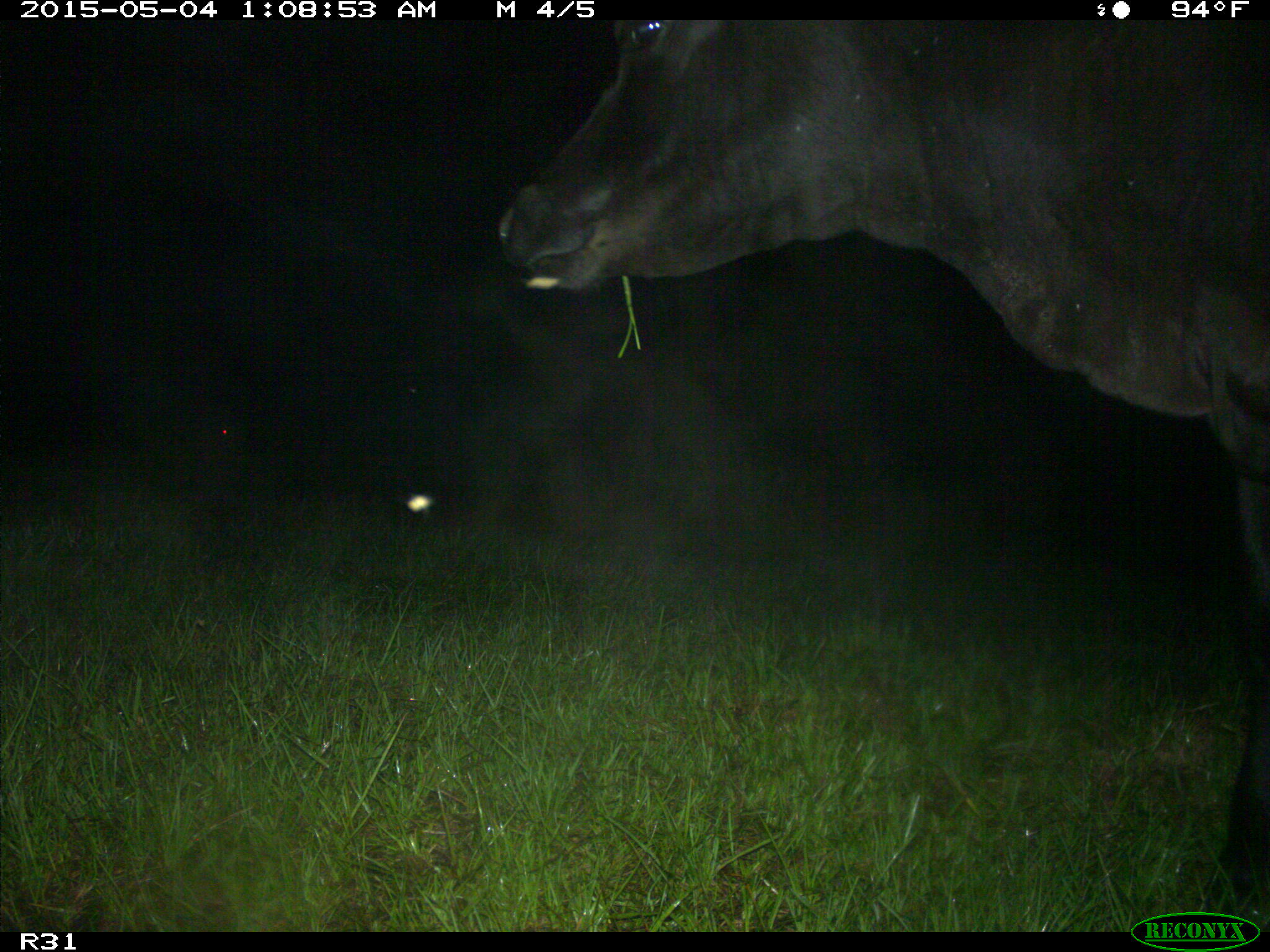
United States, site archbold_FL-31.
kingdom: Animalia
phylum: Chordata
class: Mammalia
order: Artiodactyla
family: Bovidae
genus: Bos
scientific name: Bos taurus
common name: domestic cow